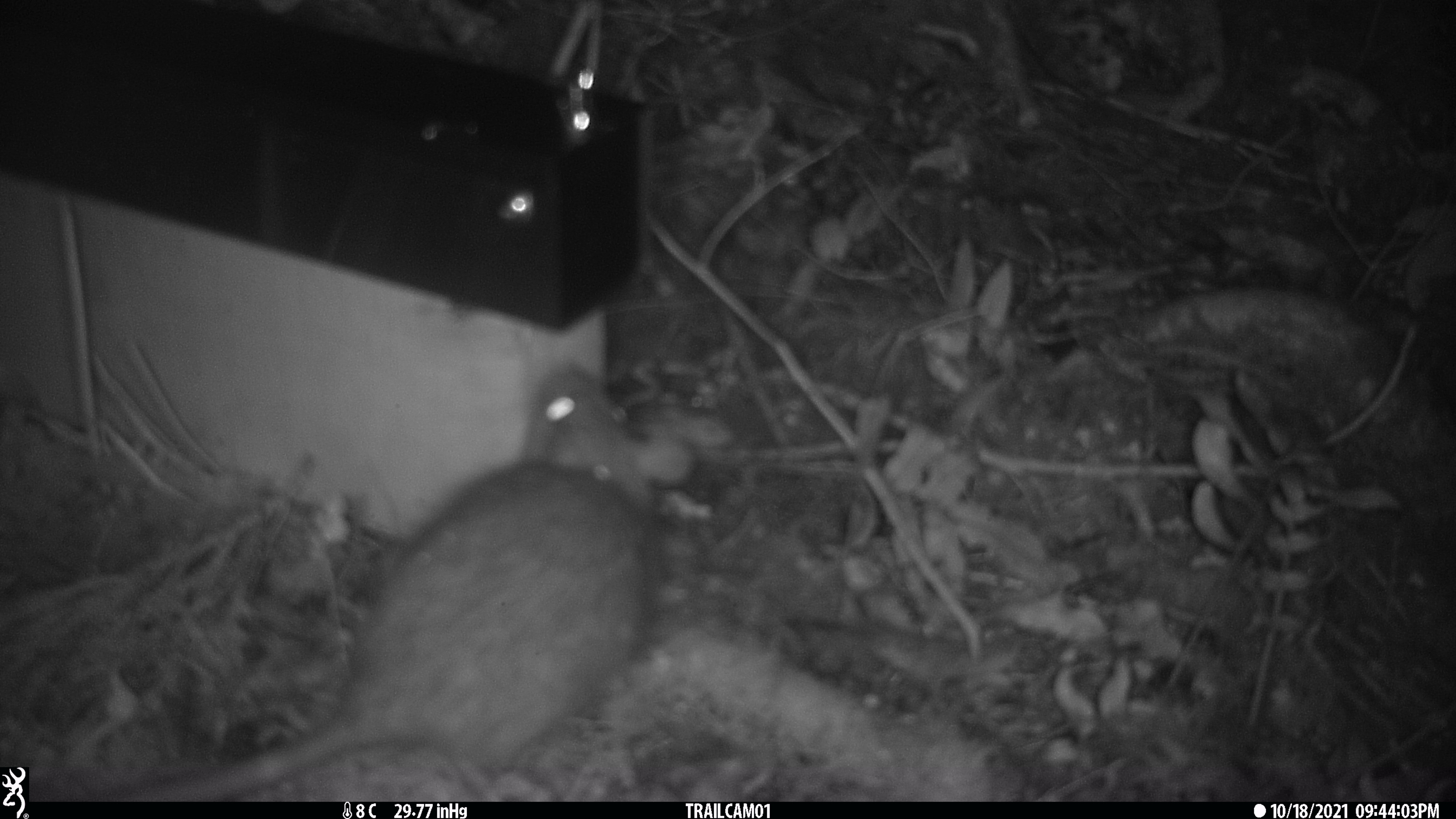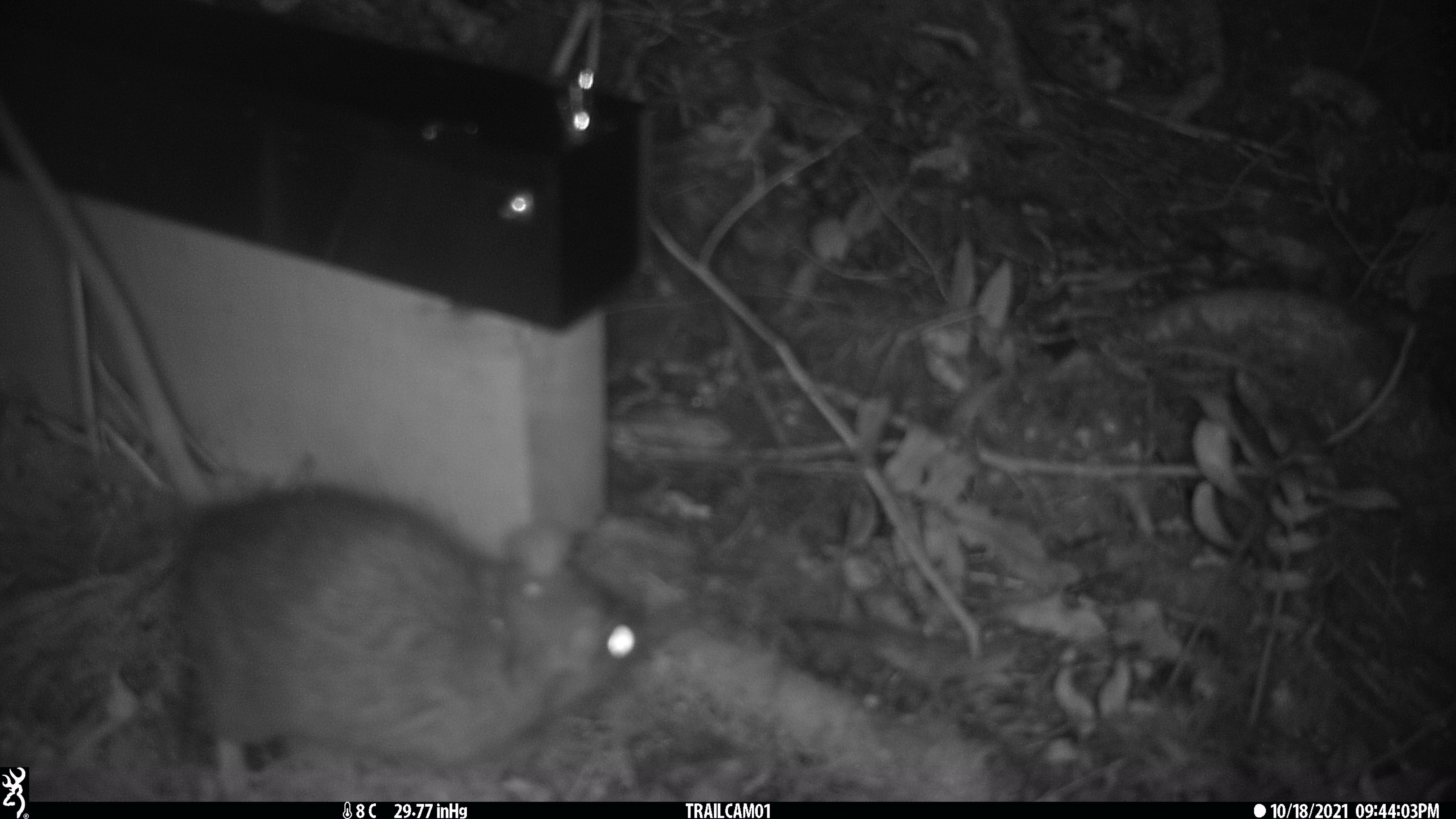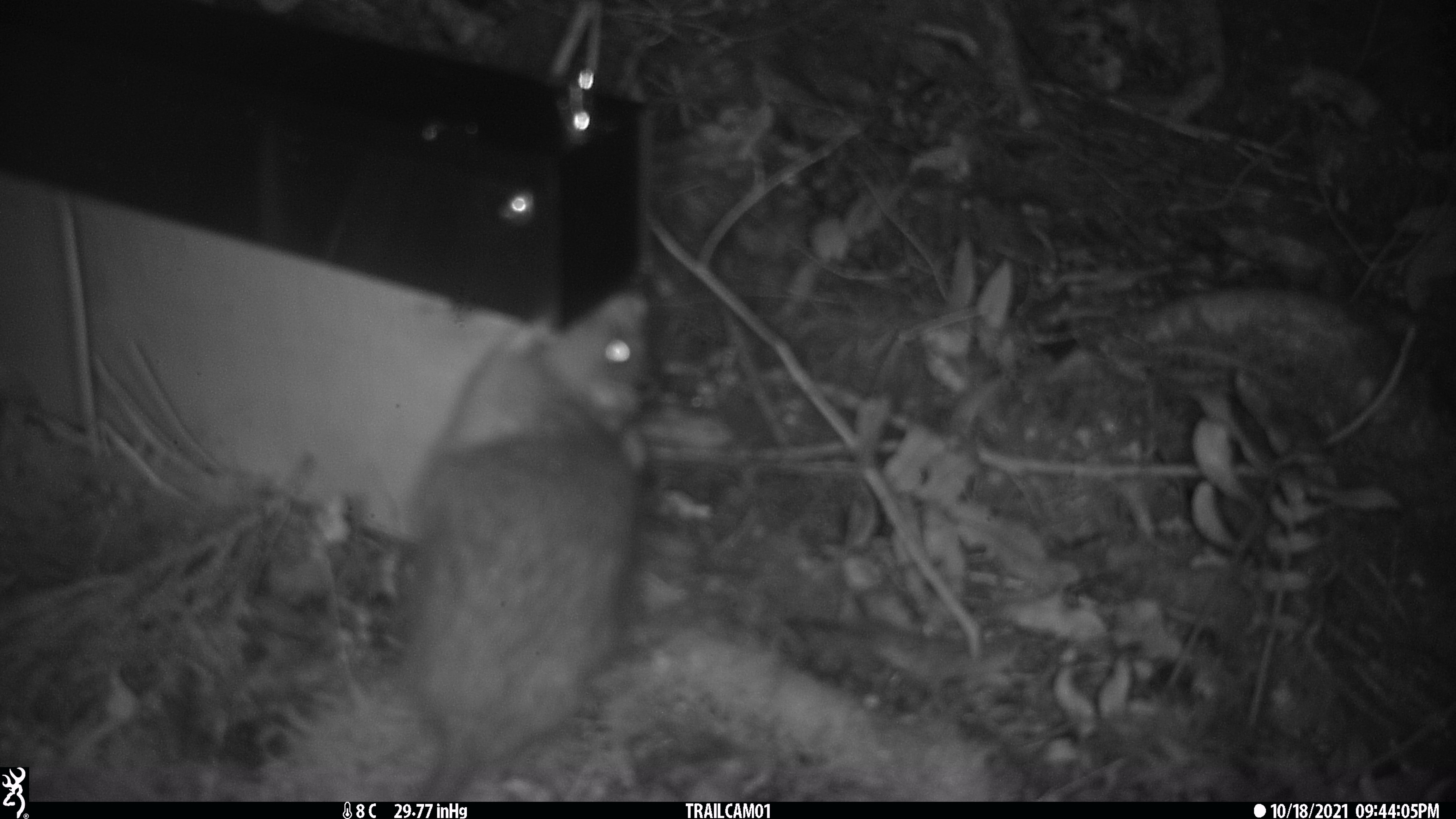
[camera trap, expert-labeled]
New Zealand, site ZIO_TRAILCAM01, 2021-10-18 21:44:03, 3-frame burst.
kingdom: Animalia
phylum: Chordata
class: Mammalia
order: Rodentia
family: Muridae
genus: Rattus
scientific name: Rattus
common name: rat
Rat (Rattus).